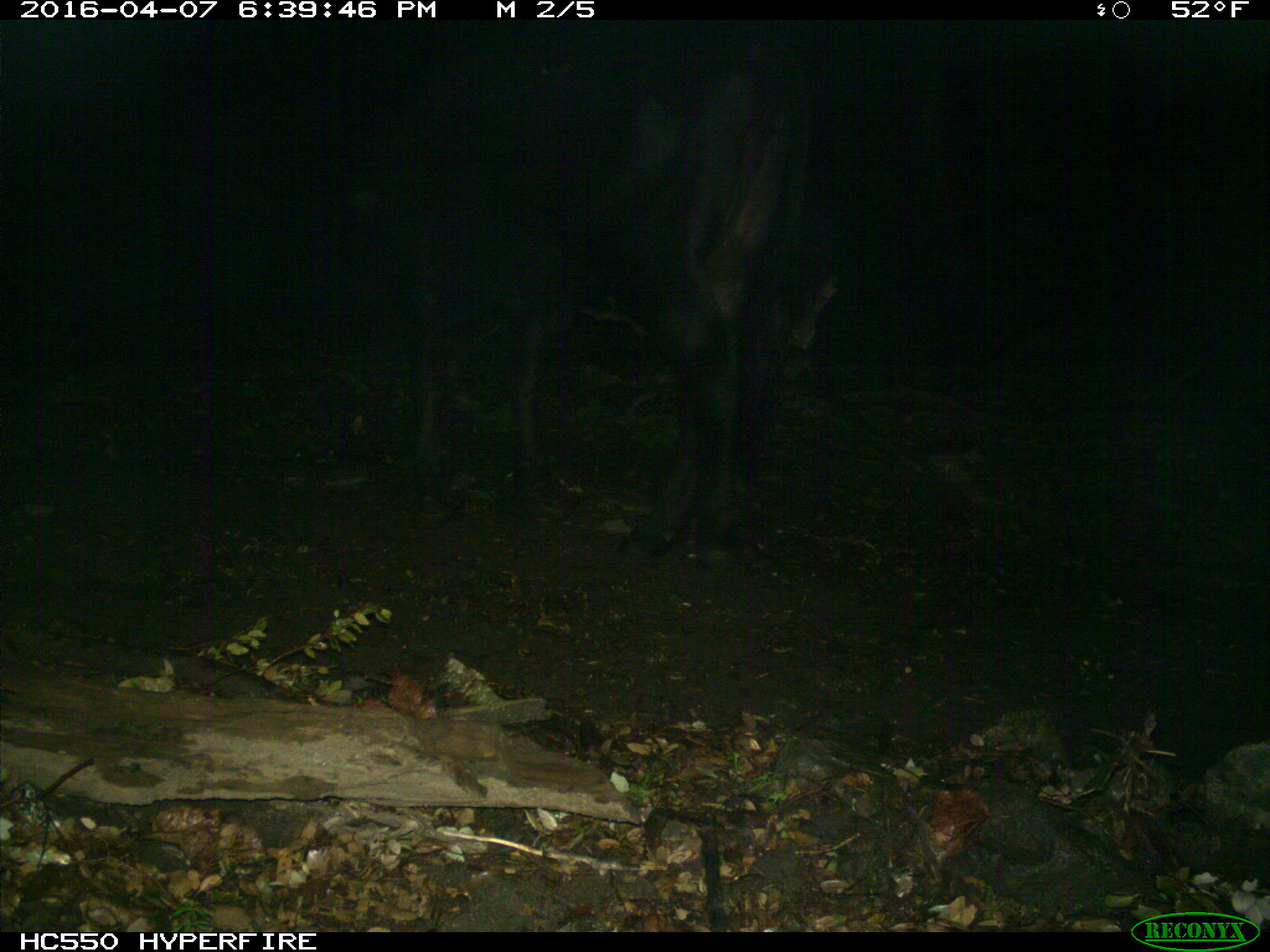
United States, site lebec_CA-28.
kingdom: Animalia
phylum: Chordata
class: Mammalia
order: Artiodactyla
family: Bovidae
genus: Bos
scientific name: Bos taurus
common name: domestic cow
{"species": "Bos taurus (domestic cow)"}